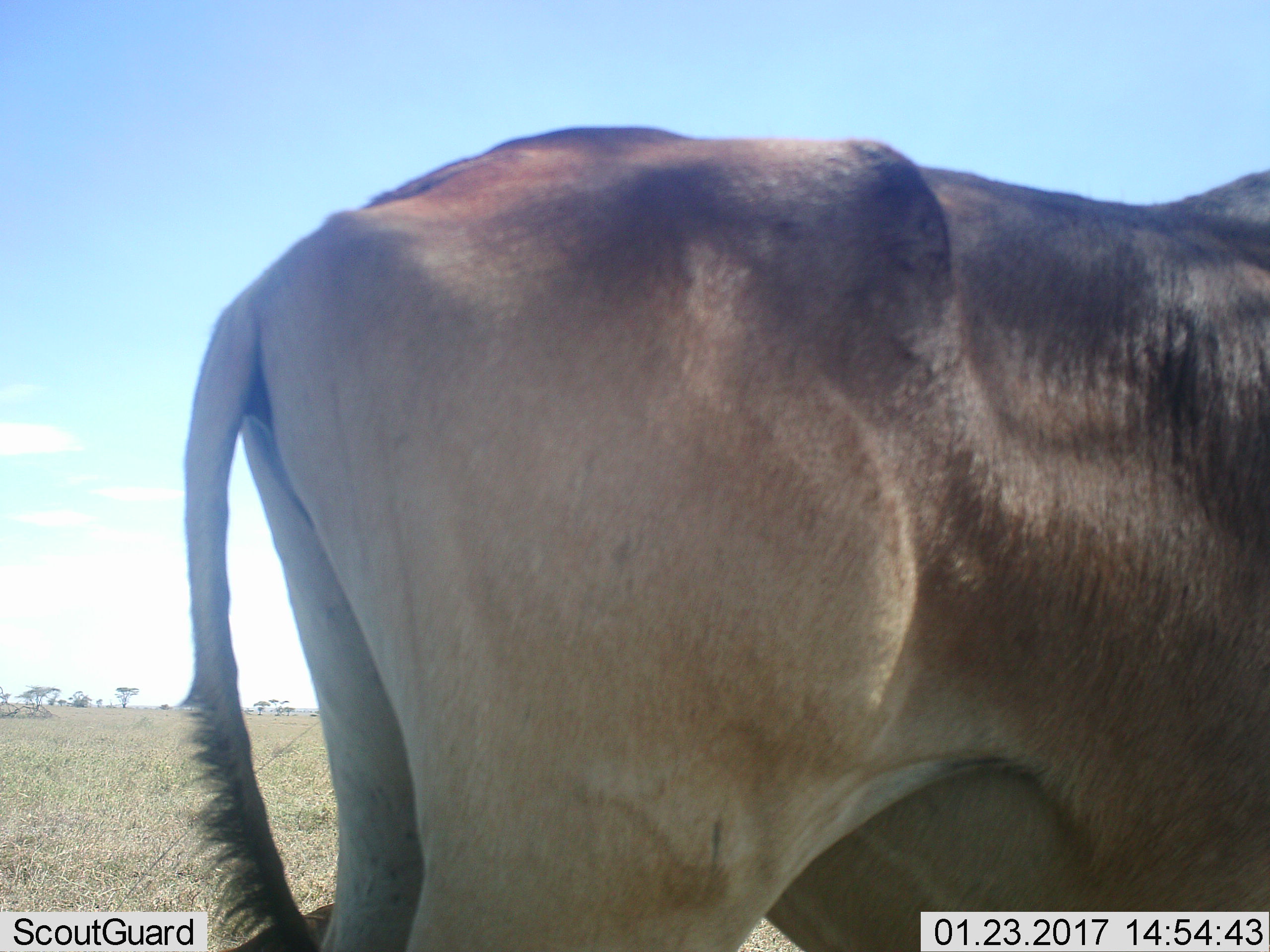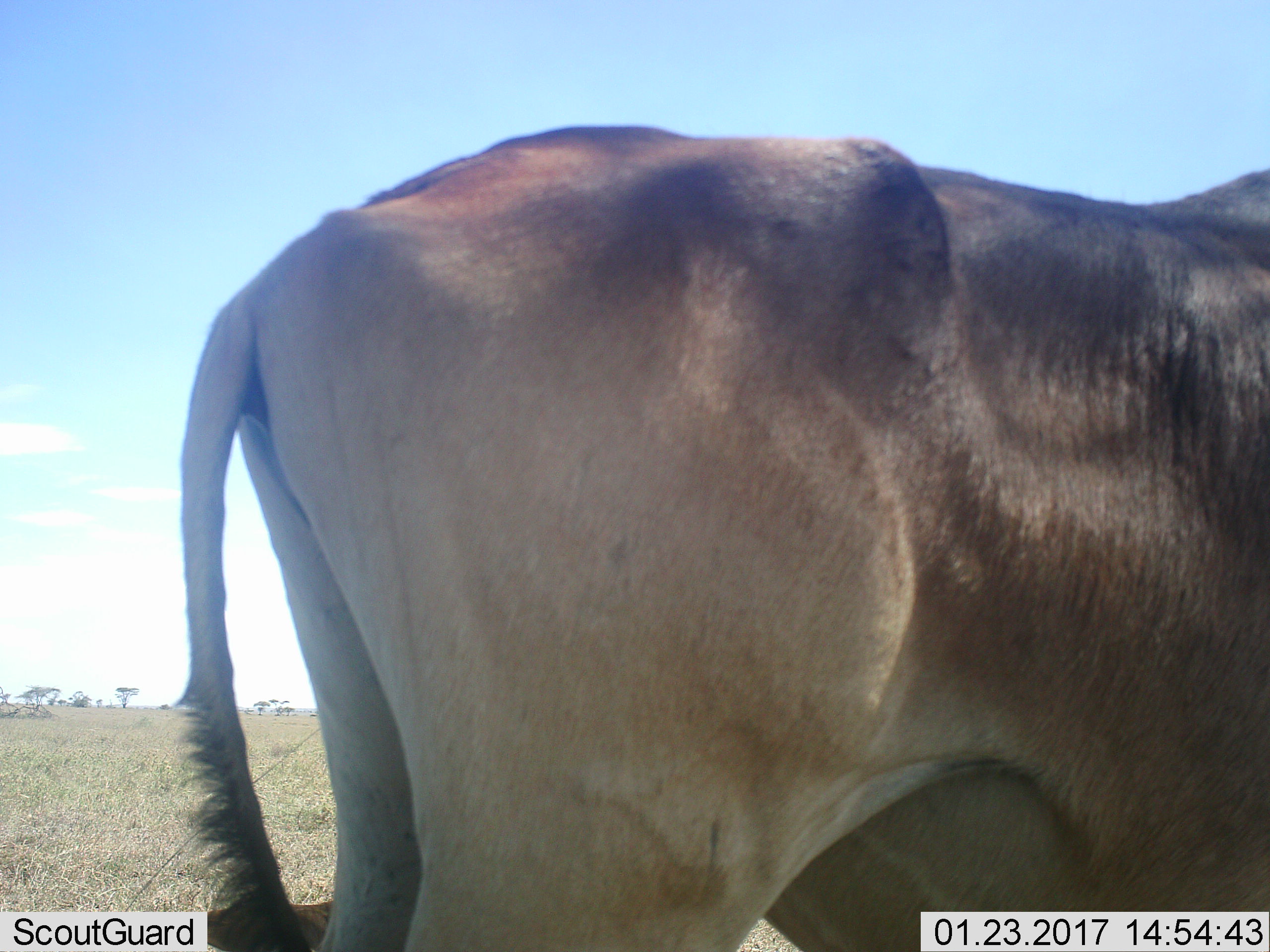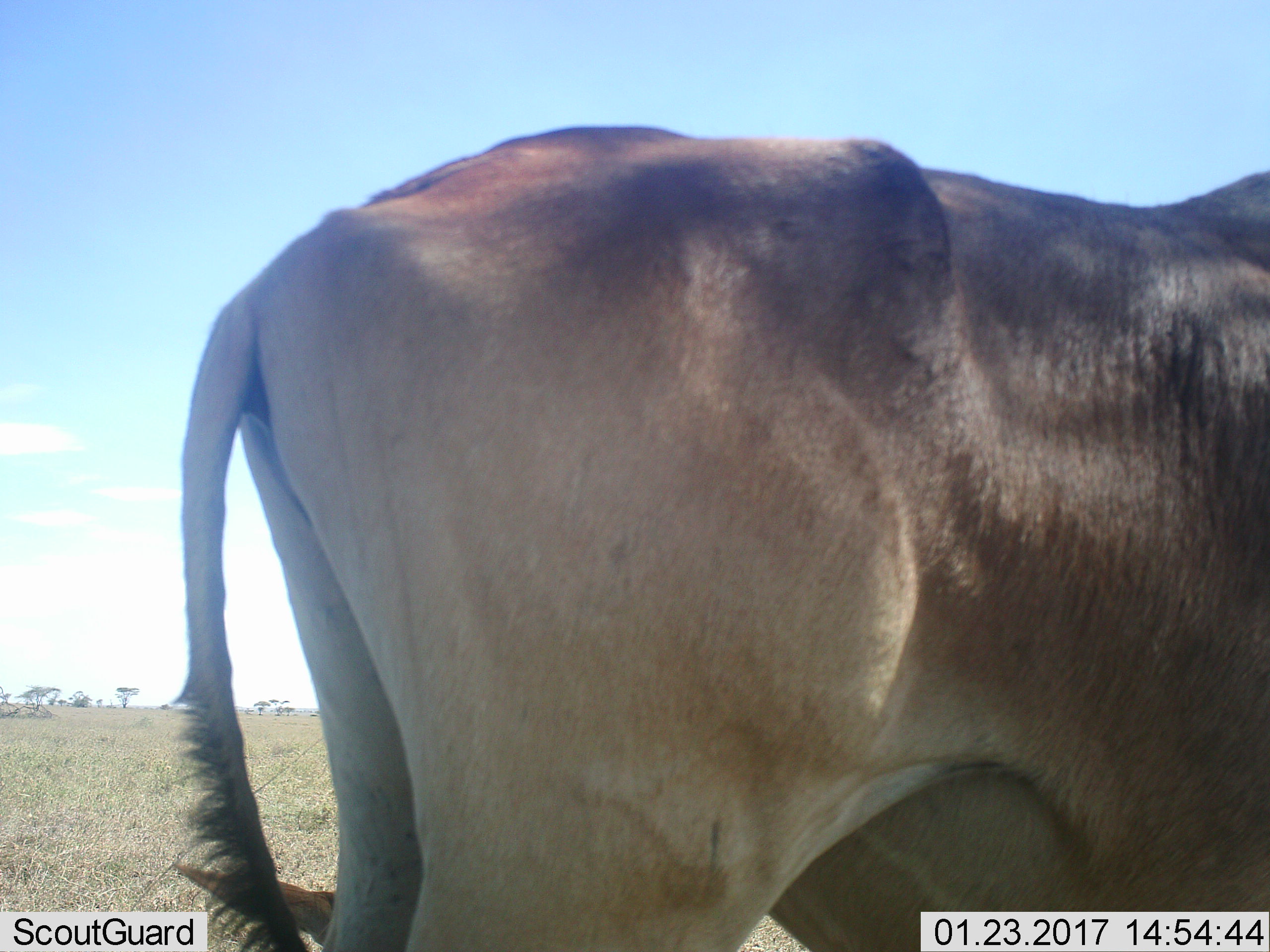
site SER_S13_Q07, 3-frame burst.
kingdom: Animalia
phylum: Chordata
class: Mammalia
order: Artiodactyla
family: Bovidae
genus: Alcelaphus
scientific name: Alcelaphus buselaphus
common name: hartebeest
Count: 2.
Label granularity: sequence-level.